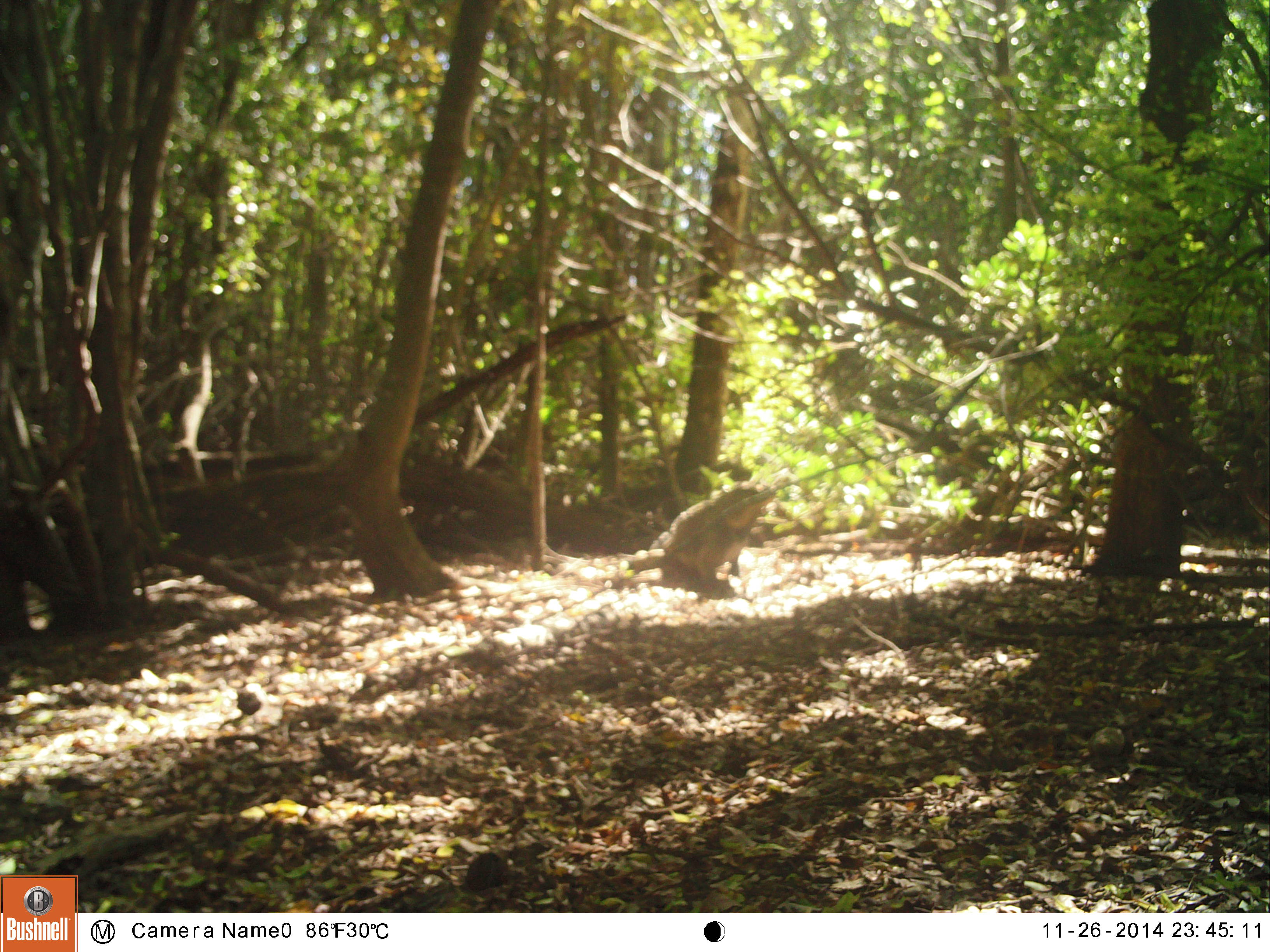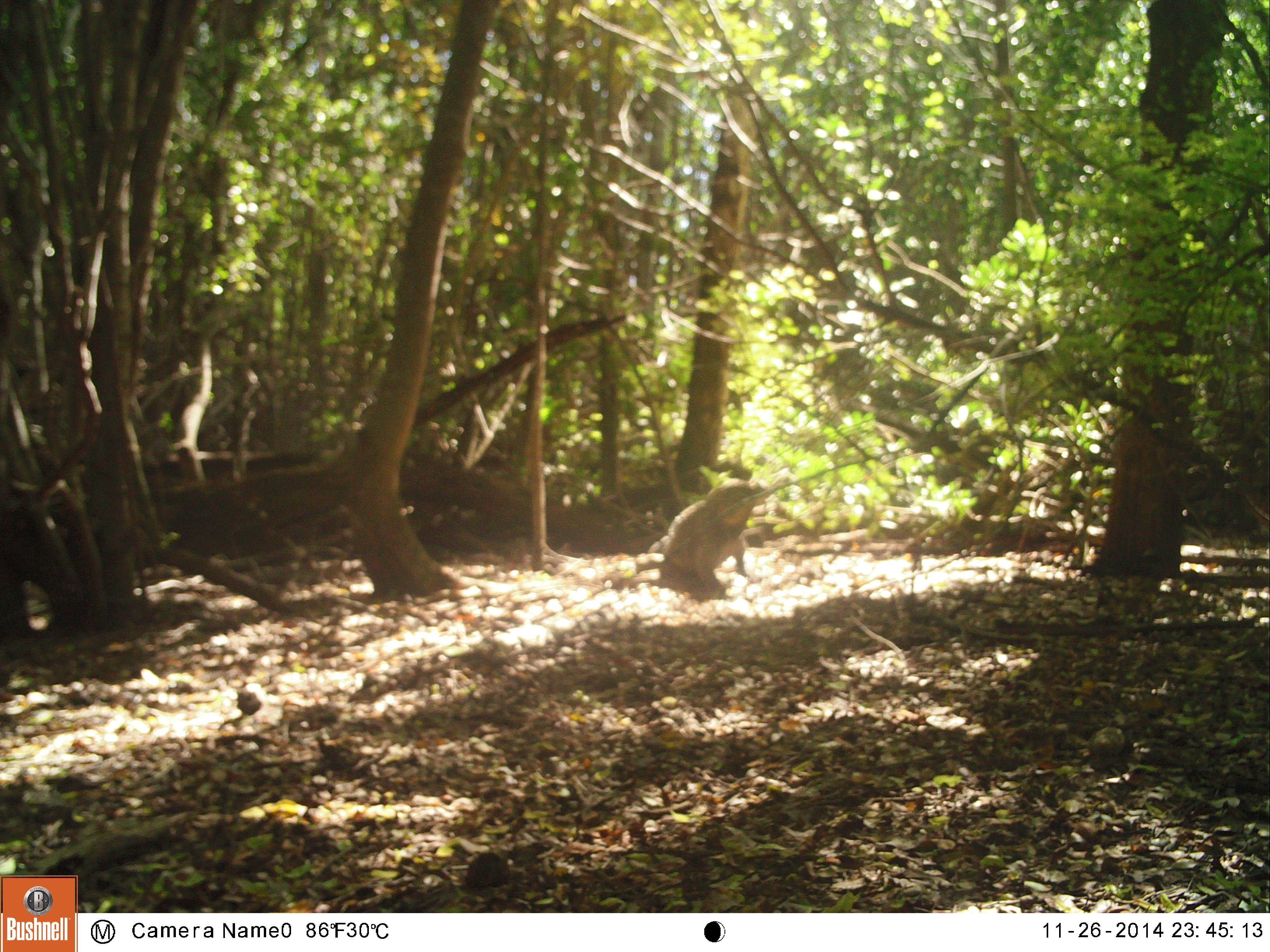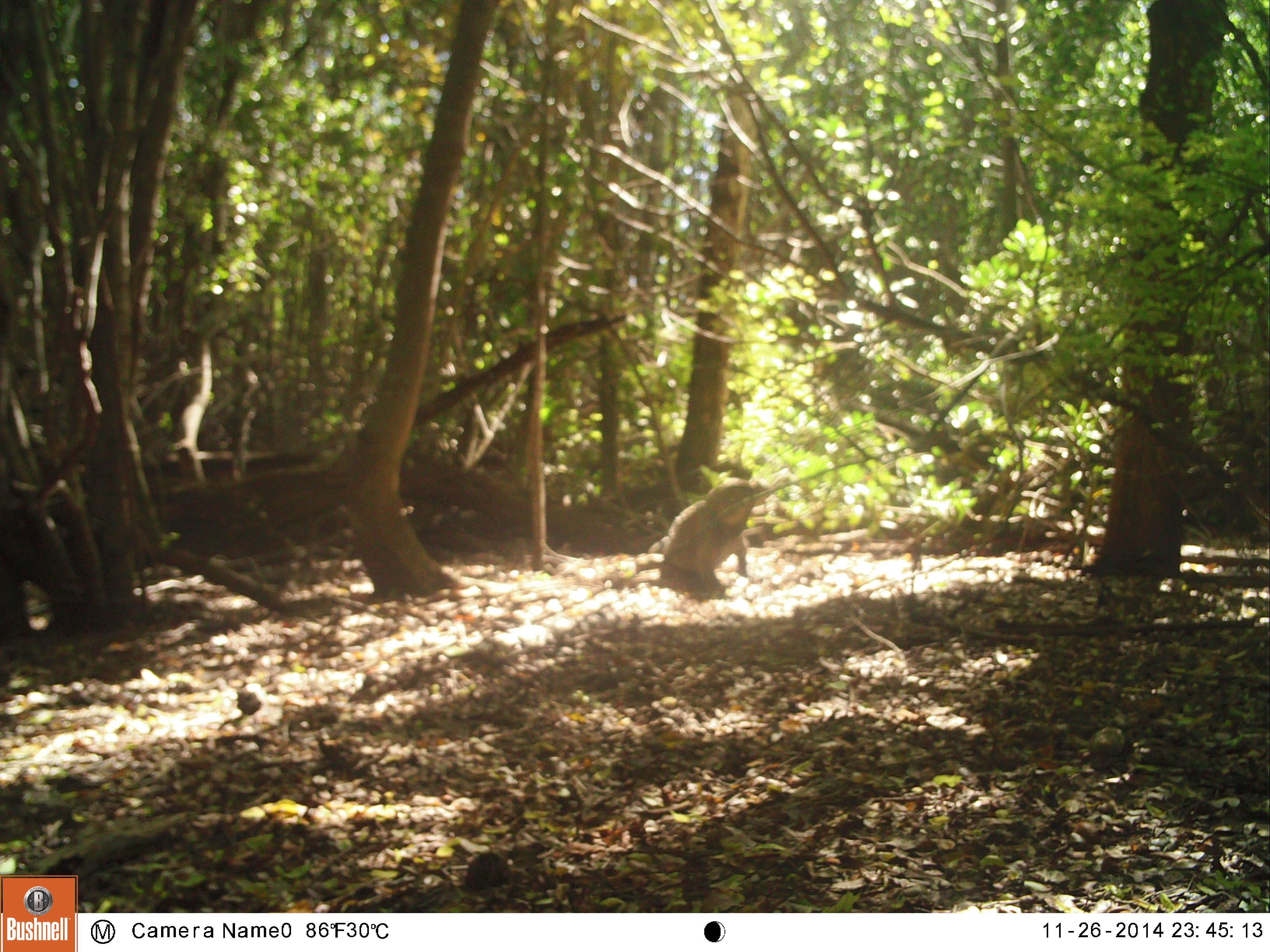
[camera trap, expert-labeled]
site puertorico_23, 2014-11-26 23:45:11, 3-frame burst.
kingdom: Animalia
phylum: Chordata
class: Reptilia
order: Squamata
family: Iguanidae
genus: Iguana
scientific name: Iguana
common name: typical iguanas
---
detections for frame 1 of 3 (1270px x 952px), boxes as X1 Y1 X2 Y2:
iguana: 616 478 771 595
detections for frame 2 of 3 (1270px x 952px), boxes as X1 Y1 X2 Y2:
iguana: 629 474 786 599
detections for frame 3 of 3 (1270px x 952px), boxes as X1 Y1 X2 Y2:
iguana: 644 471 786 596